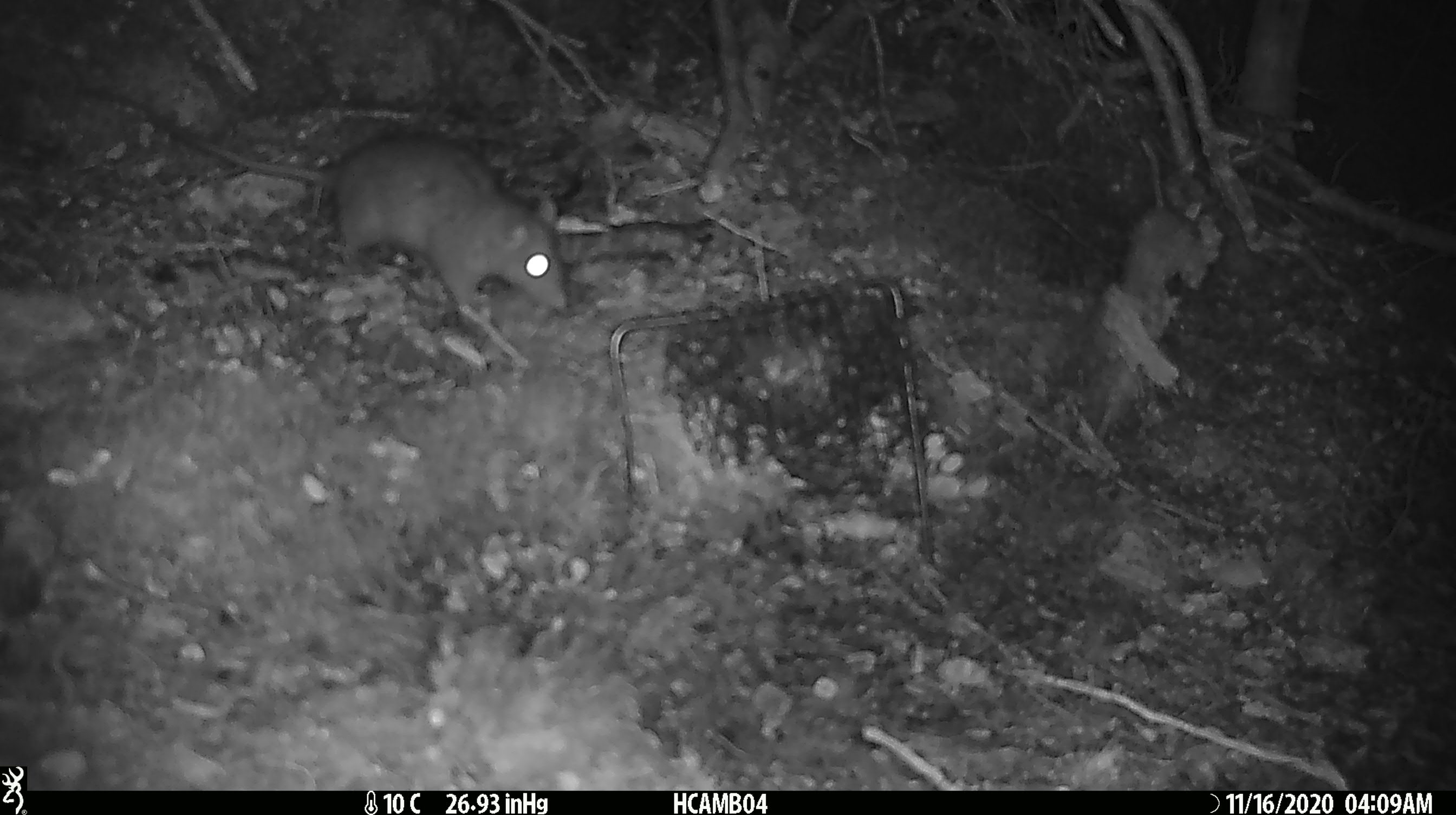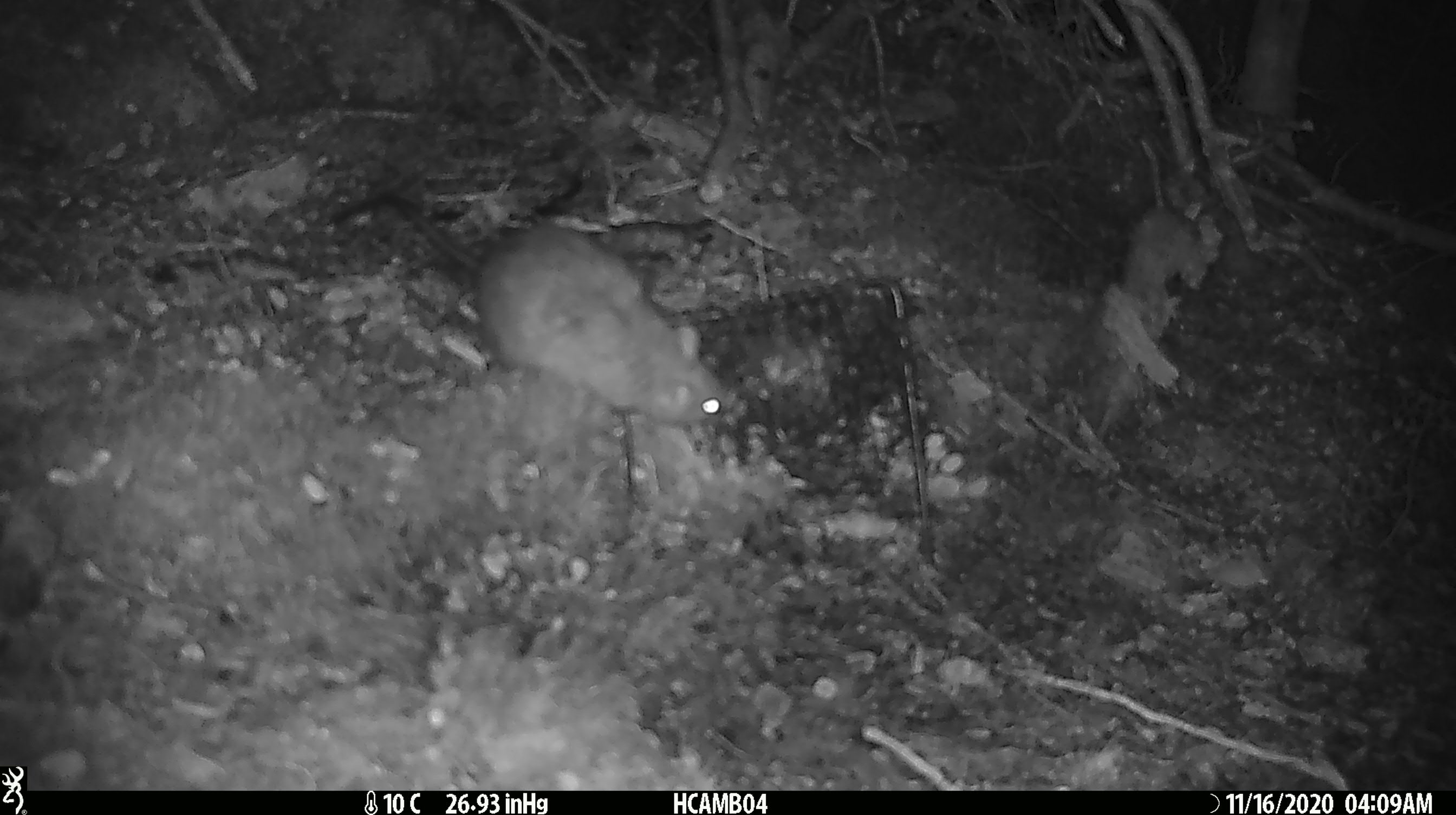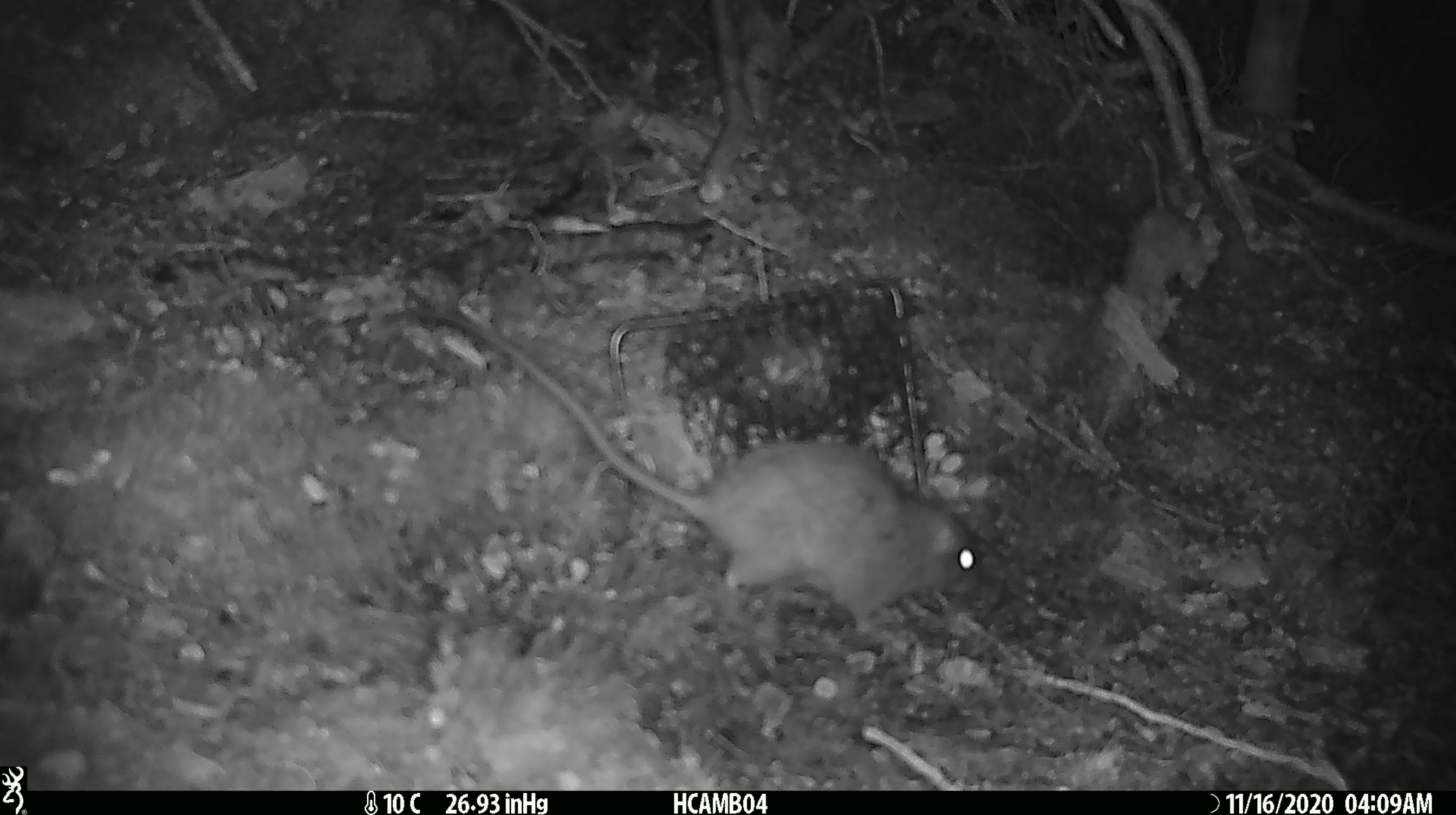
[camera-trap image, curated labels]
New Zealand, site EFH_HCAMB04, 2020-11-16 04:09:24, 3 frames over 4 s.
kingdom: Animalia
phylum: Chordata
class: Mammalia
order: Rodentia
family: Muridae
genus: Rattus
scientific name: Rattus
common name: rat